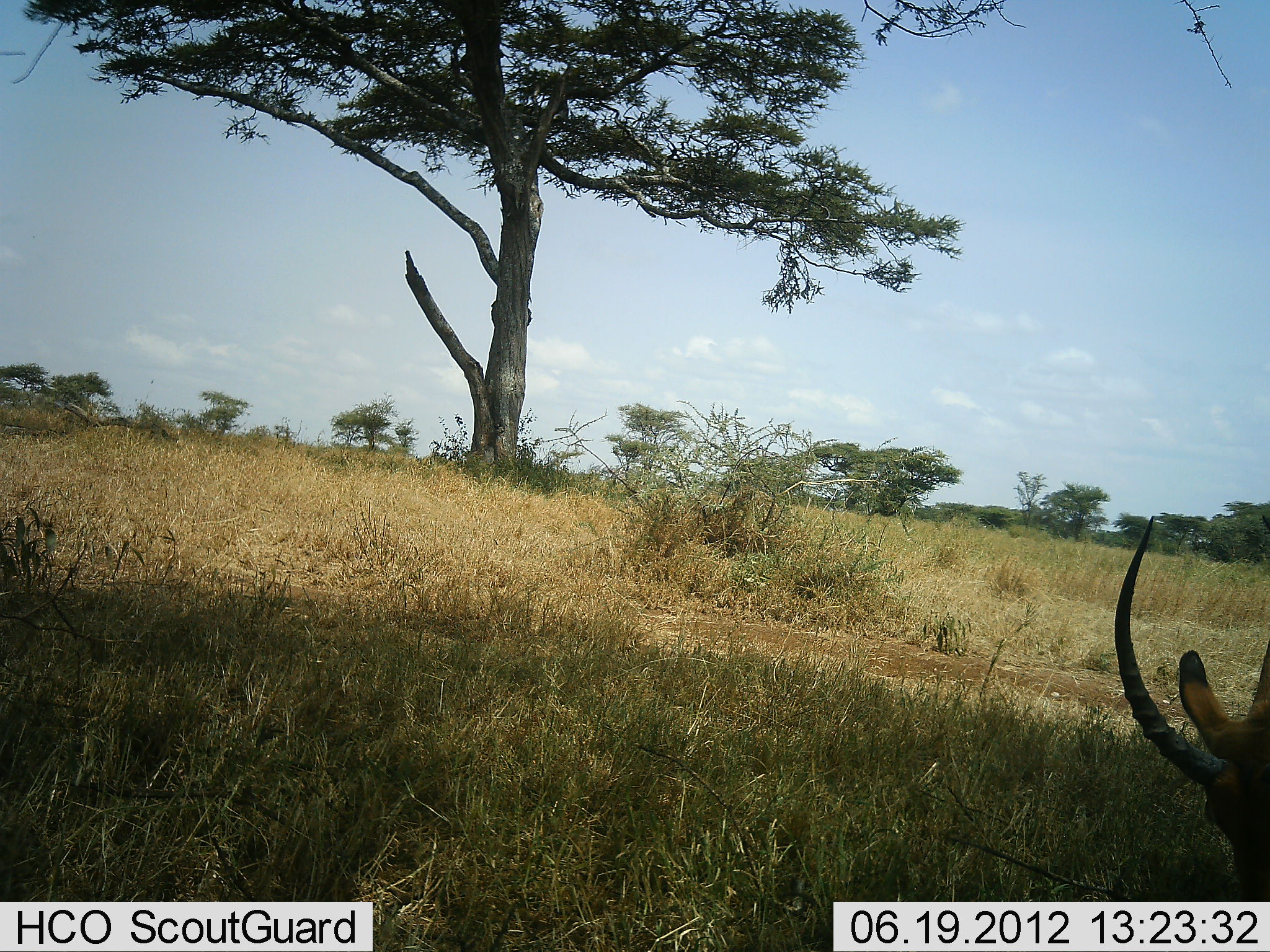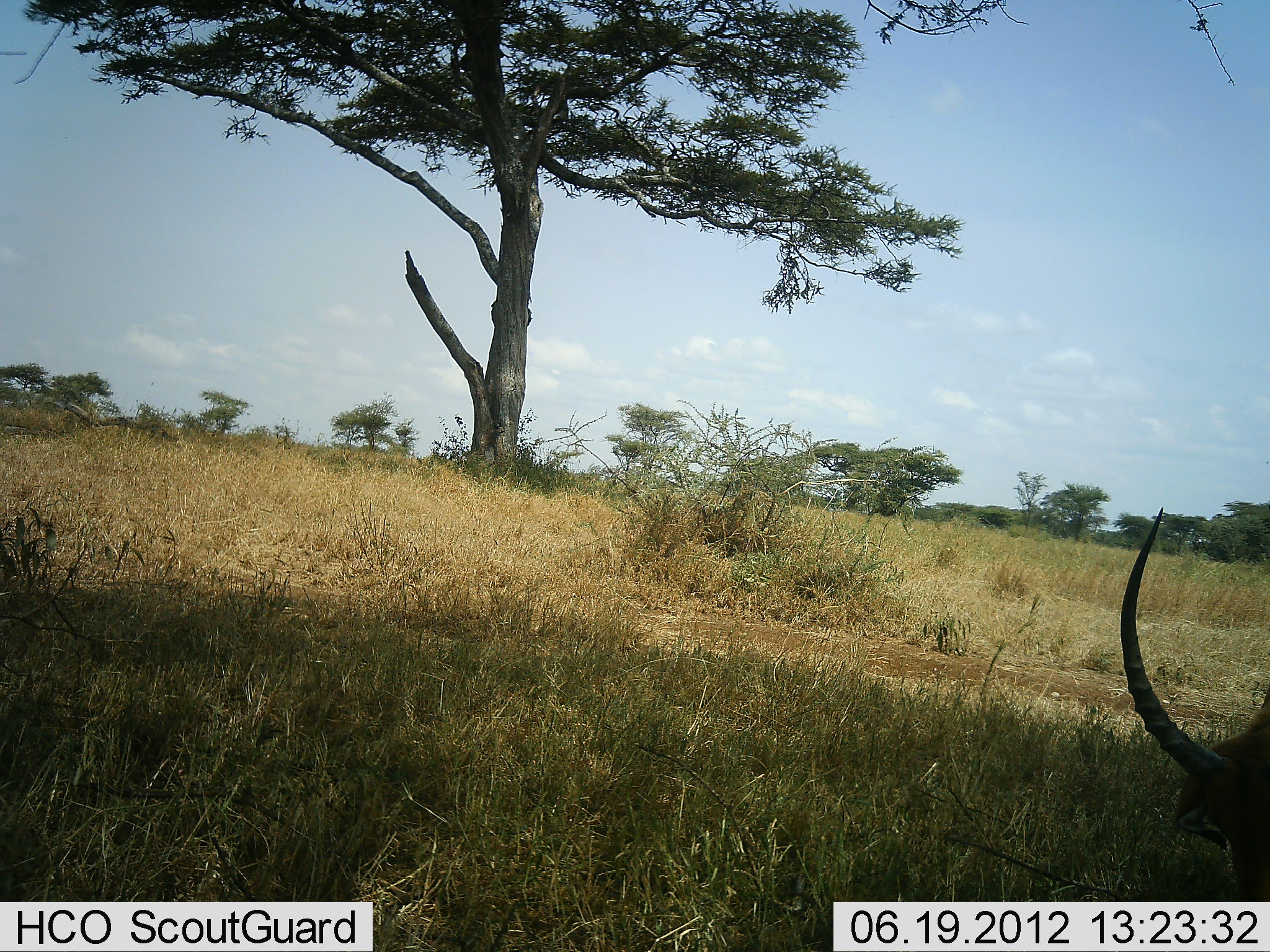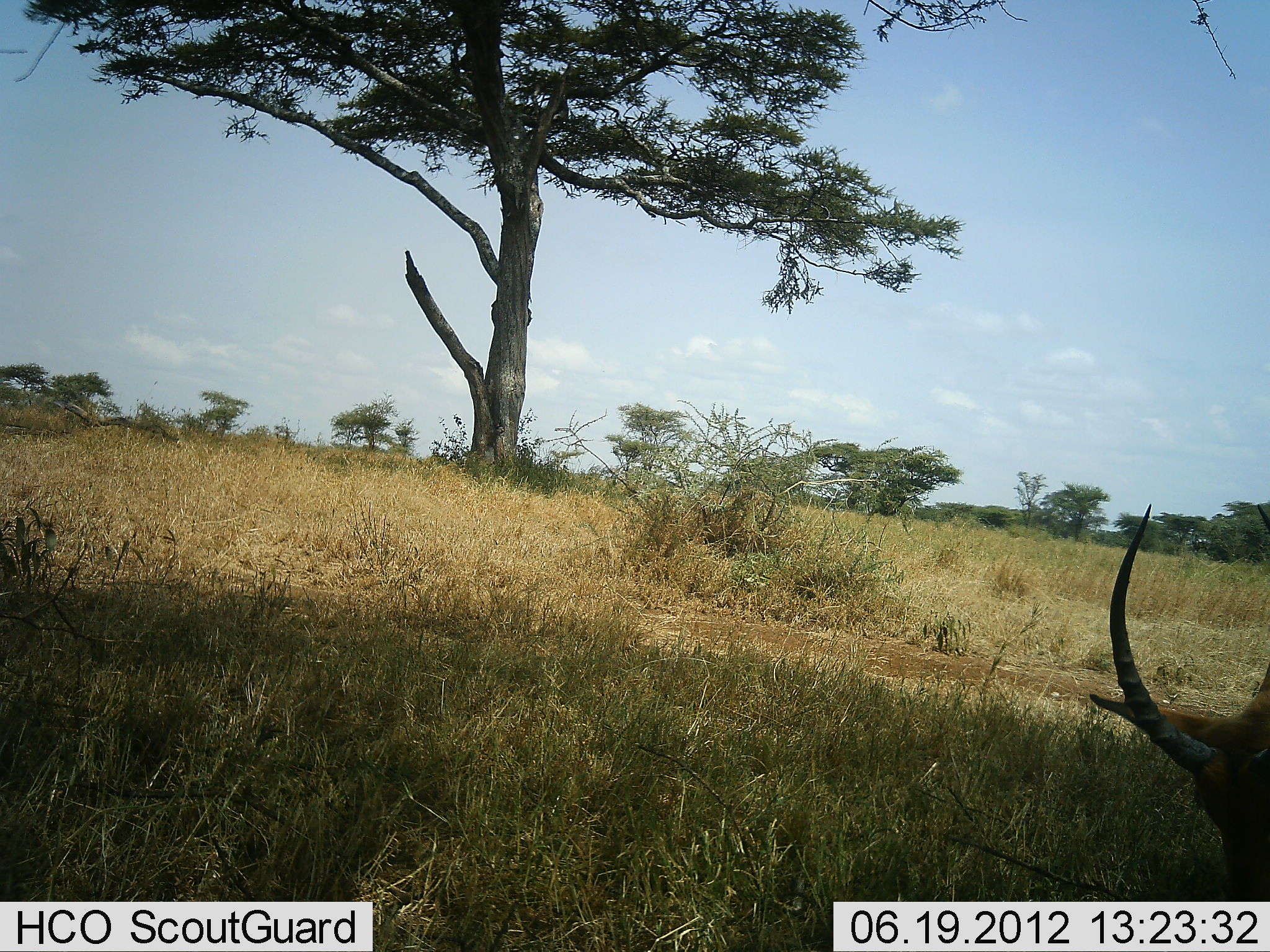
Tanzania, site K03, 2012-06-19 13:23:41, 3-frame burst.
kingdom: Animalia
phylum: Chordata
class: Mammalia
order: Artiodactyla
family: Bovidae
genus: Aepyceros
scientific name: Aepyceros melampus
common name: impala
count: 1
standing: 20%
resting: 0%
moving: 0%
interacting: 0%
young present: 0%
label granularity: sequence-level